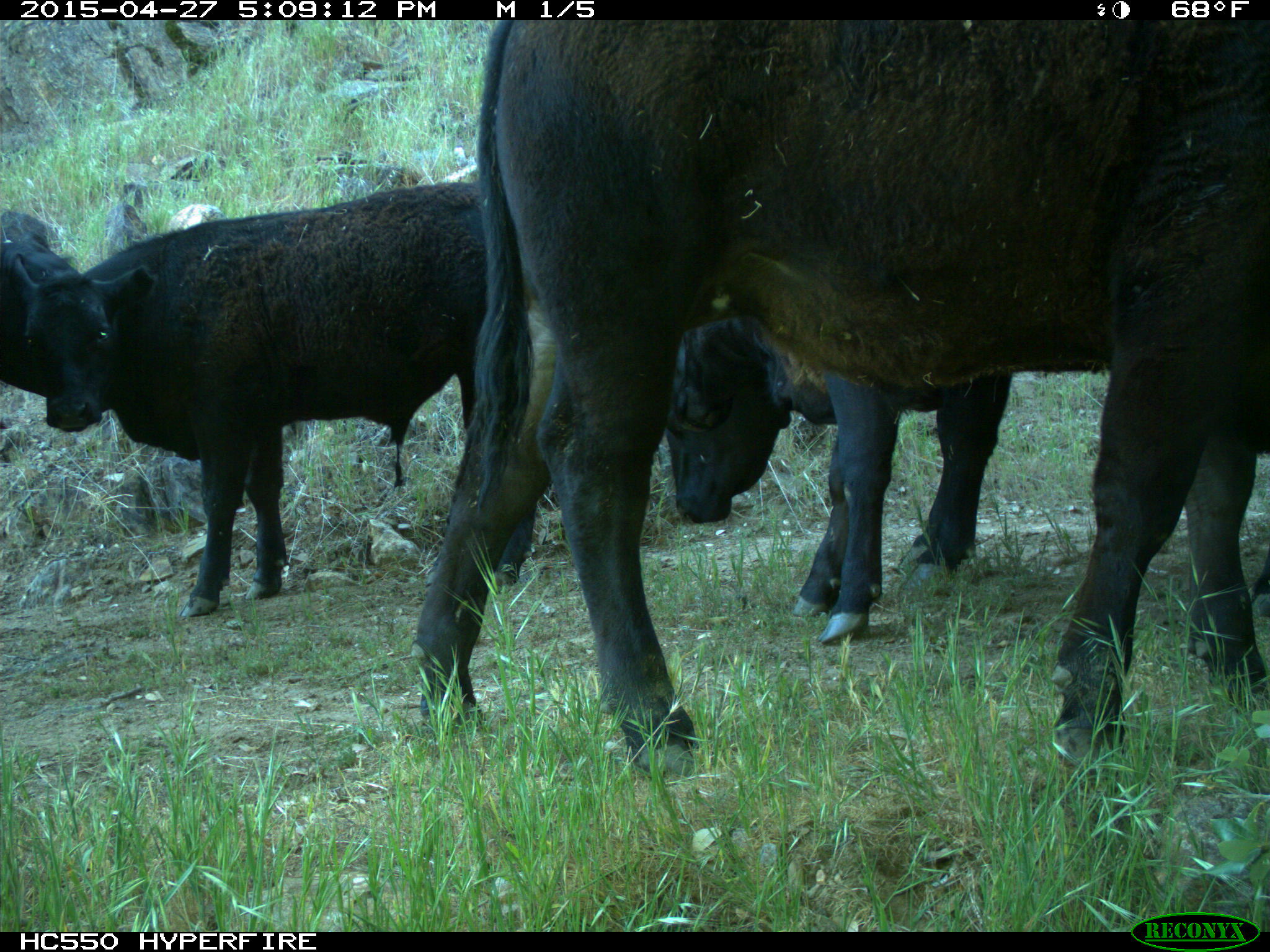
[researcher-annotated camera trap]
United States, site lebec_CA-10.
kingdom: Animalia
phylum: Chordata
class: Mammalia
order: Artiodactyla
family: Bovidae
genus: Bos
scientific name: Bos taurus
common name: domestic cow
Bos taurus (domestic cow).